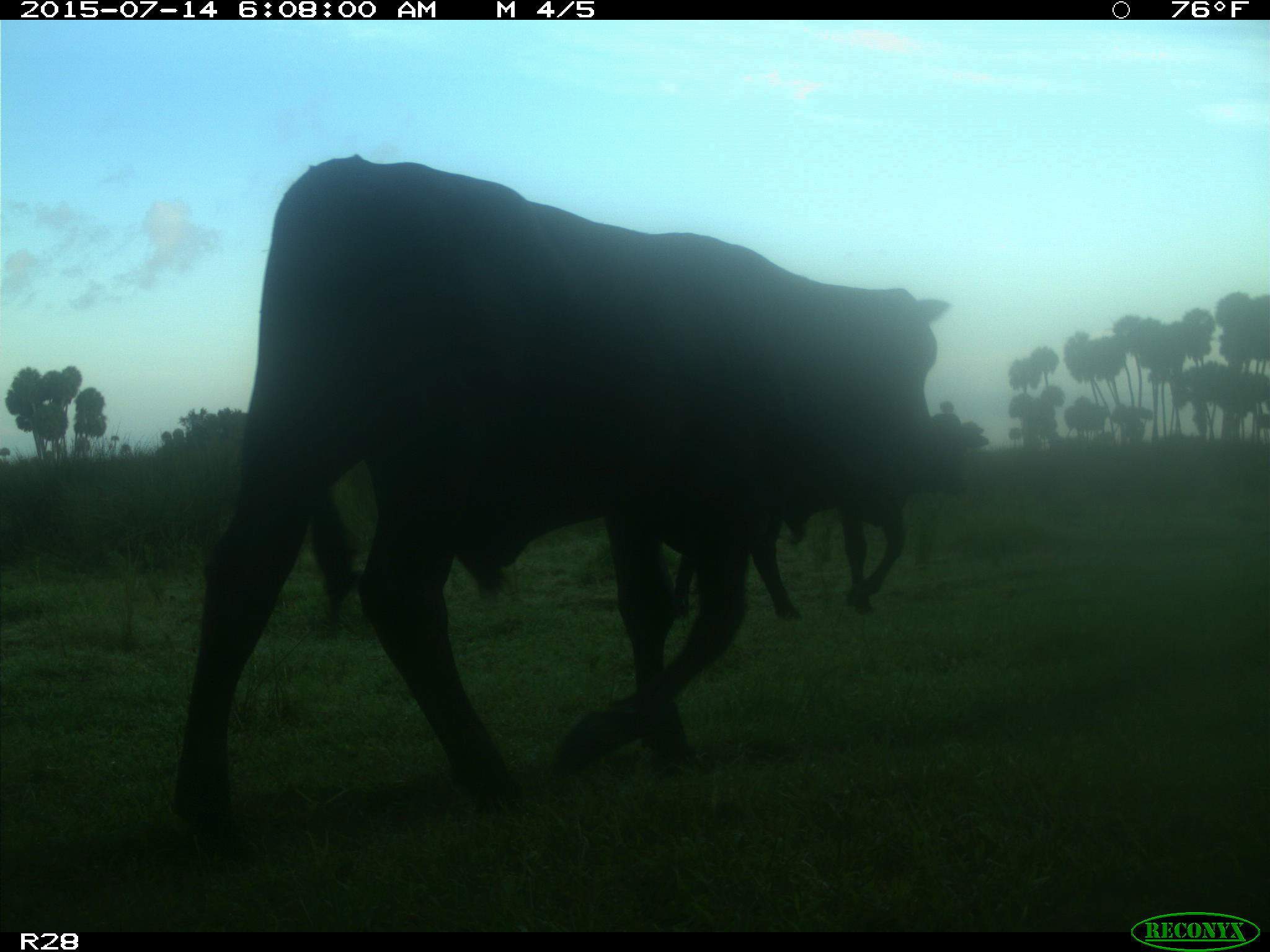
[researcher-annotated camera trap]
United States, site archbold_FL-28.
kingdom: Animalia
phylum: Chordata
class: Mammalia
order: Artiodactyla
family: Bovidae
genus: Bos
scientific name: Bos taurus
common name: domestic cow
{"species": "Bos taurus (domestic cow)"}